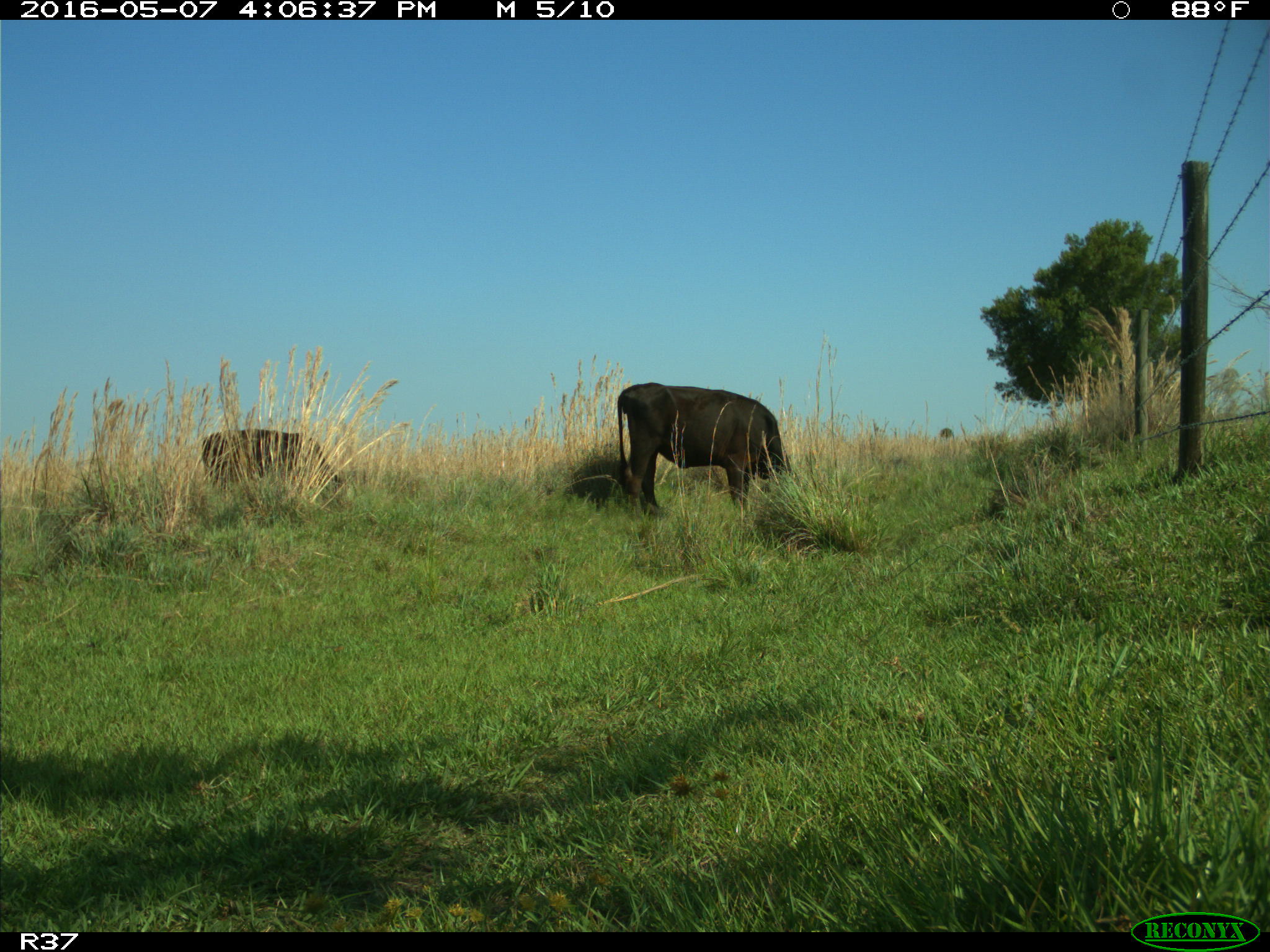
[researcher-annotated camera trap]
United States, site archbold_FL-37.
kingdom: Animalia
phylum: Chordata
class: Mammalia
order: Artiodactyla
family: Bovidae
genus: Bos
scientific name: Bos taurus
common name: domestic cow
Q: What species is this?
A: Bos taurus (domestic cow).